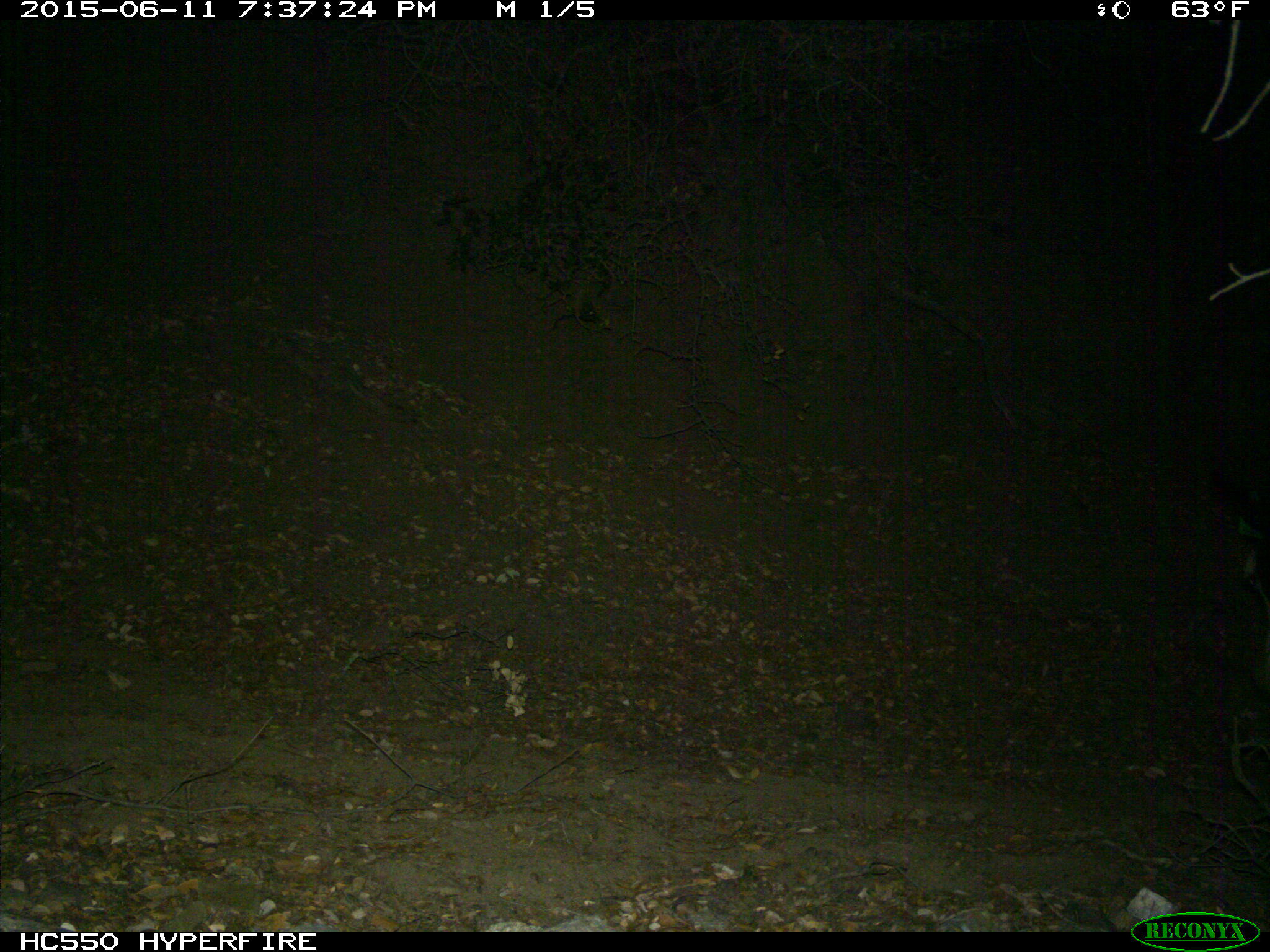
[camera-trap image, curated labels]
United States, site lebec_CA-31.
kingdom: Animalia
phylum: Chordata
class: Mammalia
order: Artiodactyla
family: Bovidae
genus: Bos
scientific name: Bos taurus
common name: domestic cow